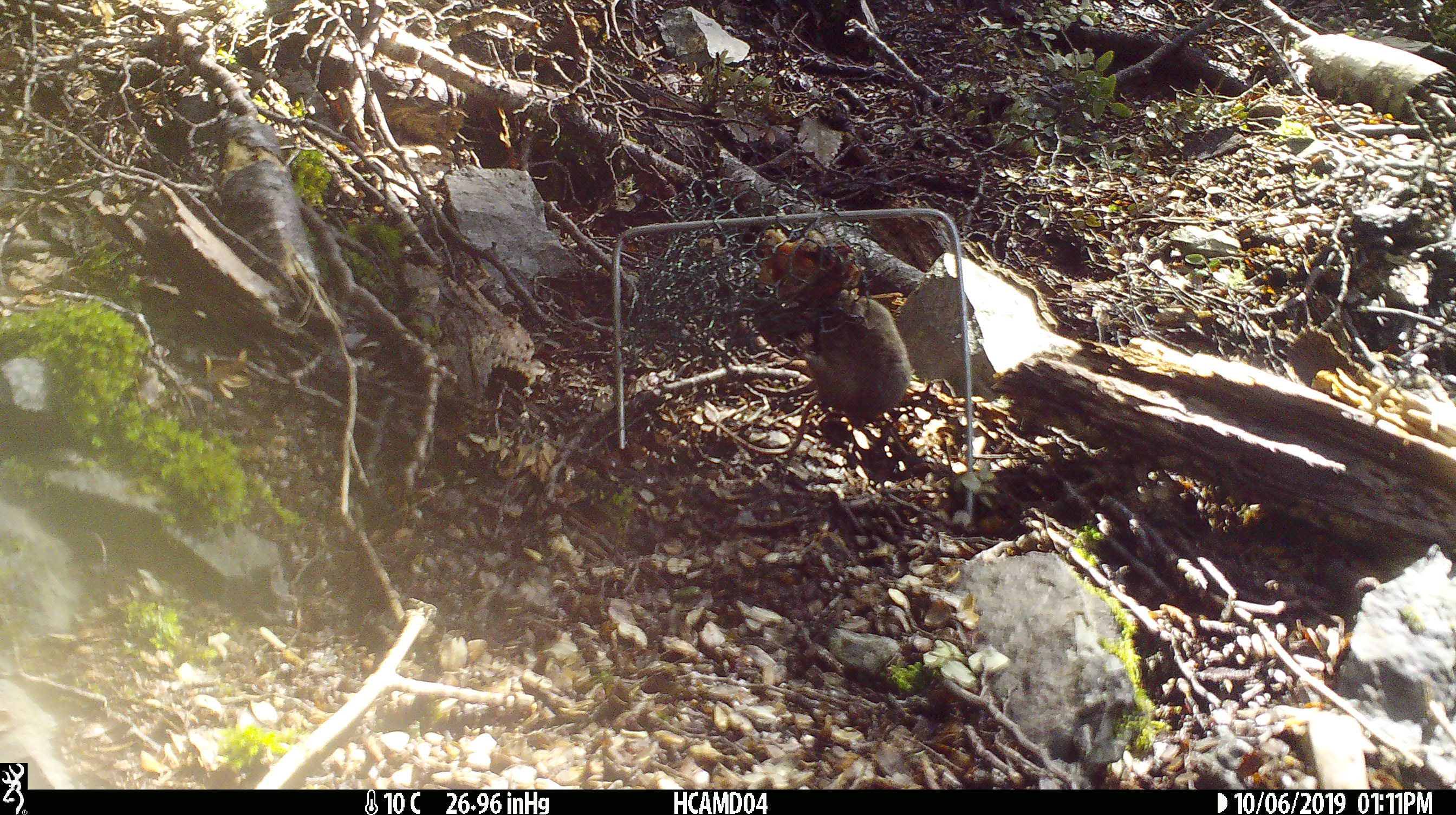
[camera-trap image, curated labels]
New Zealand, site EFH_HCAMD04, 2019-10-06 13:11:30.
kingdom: Animalia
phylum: Chordata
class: Mammalia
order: Rodentia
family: Muridae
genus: Mus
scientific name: Mus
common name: mouse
Mouse (Mus).